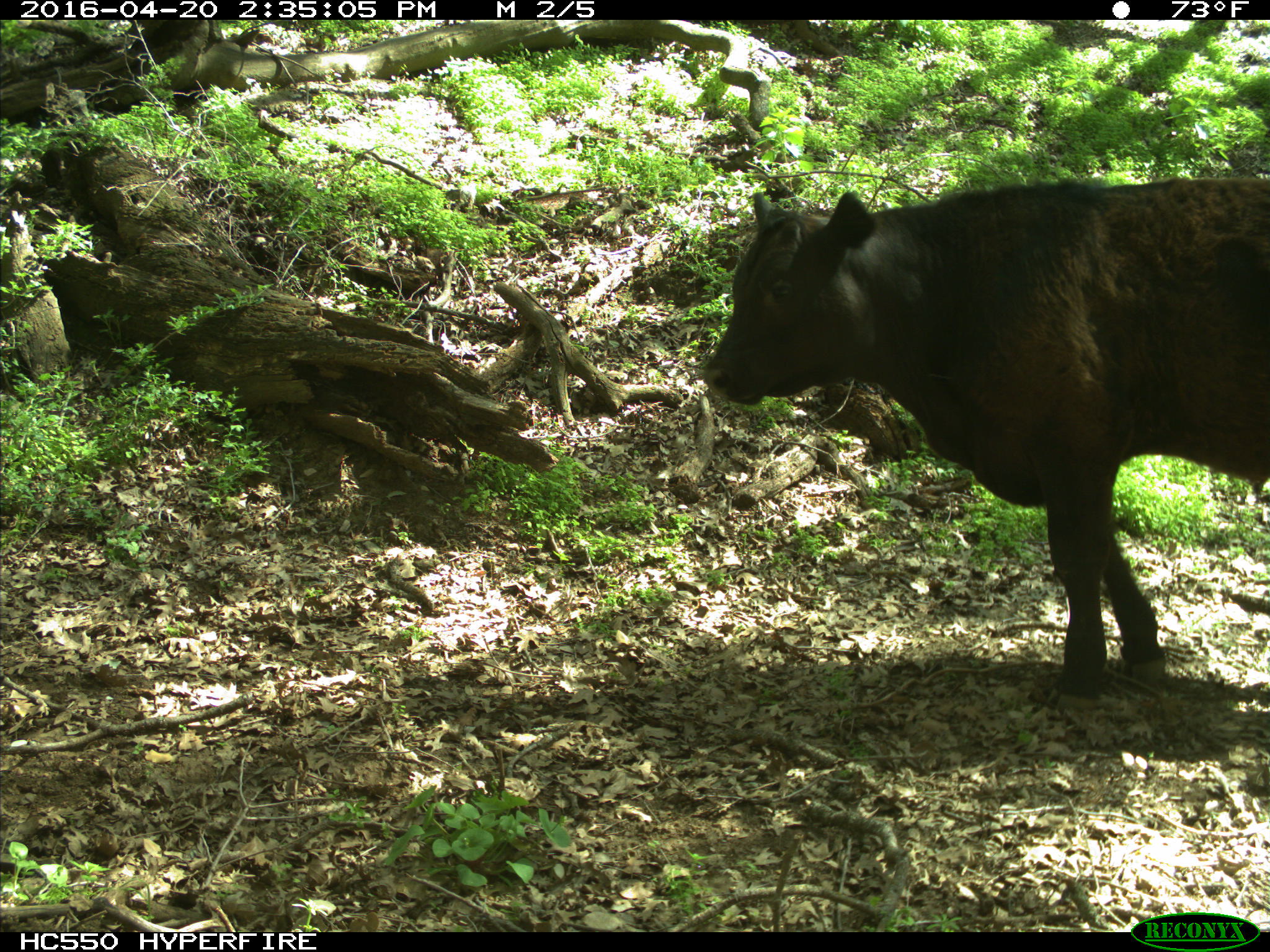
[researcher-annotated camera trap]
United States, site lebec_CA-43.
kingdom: Animalia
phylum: Chordata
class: Mammalia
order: Artiodactyla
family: Bovidae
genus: Bos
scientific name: Bos taurus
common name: domestic cow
Bos taurus (domestic cow).